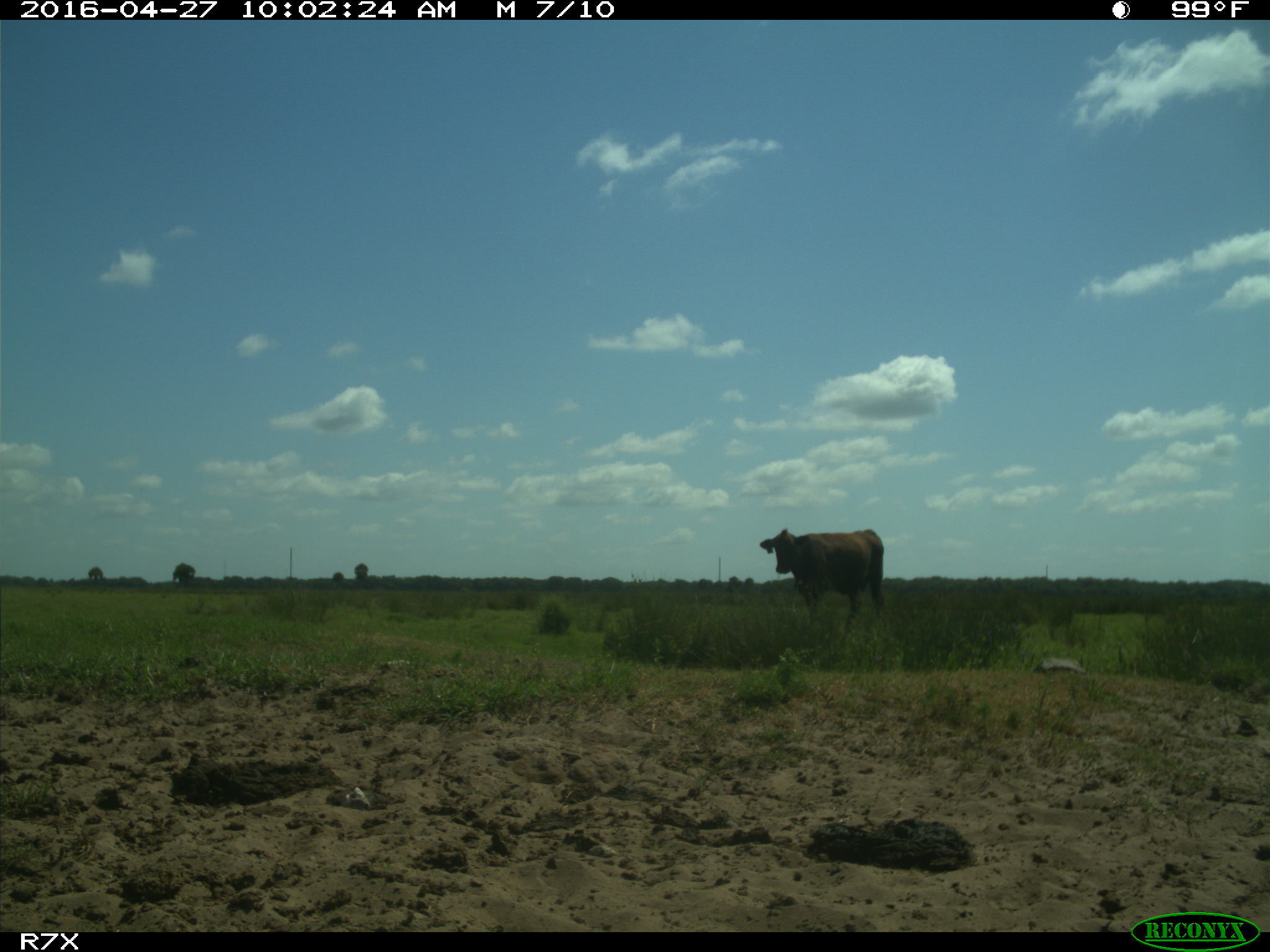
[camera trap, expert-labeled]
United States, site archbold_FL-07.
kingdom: Animalia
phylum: Chordata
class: Mammalia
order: Artiodactyla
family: Bovidae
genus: Bos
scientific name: Bos taurus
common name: domestic cow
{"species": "Bos taurus (domestic cow)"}